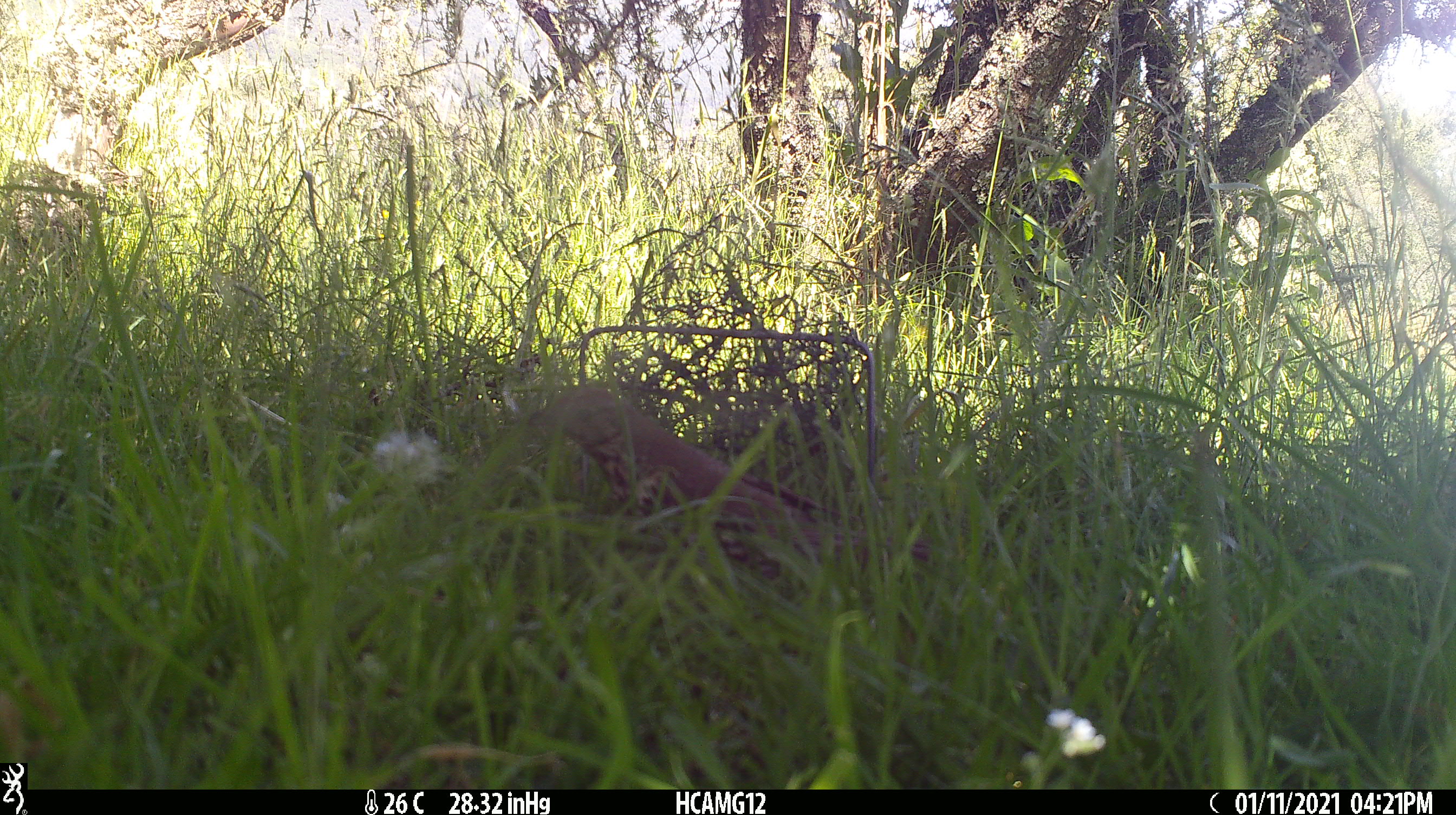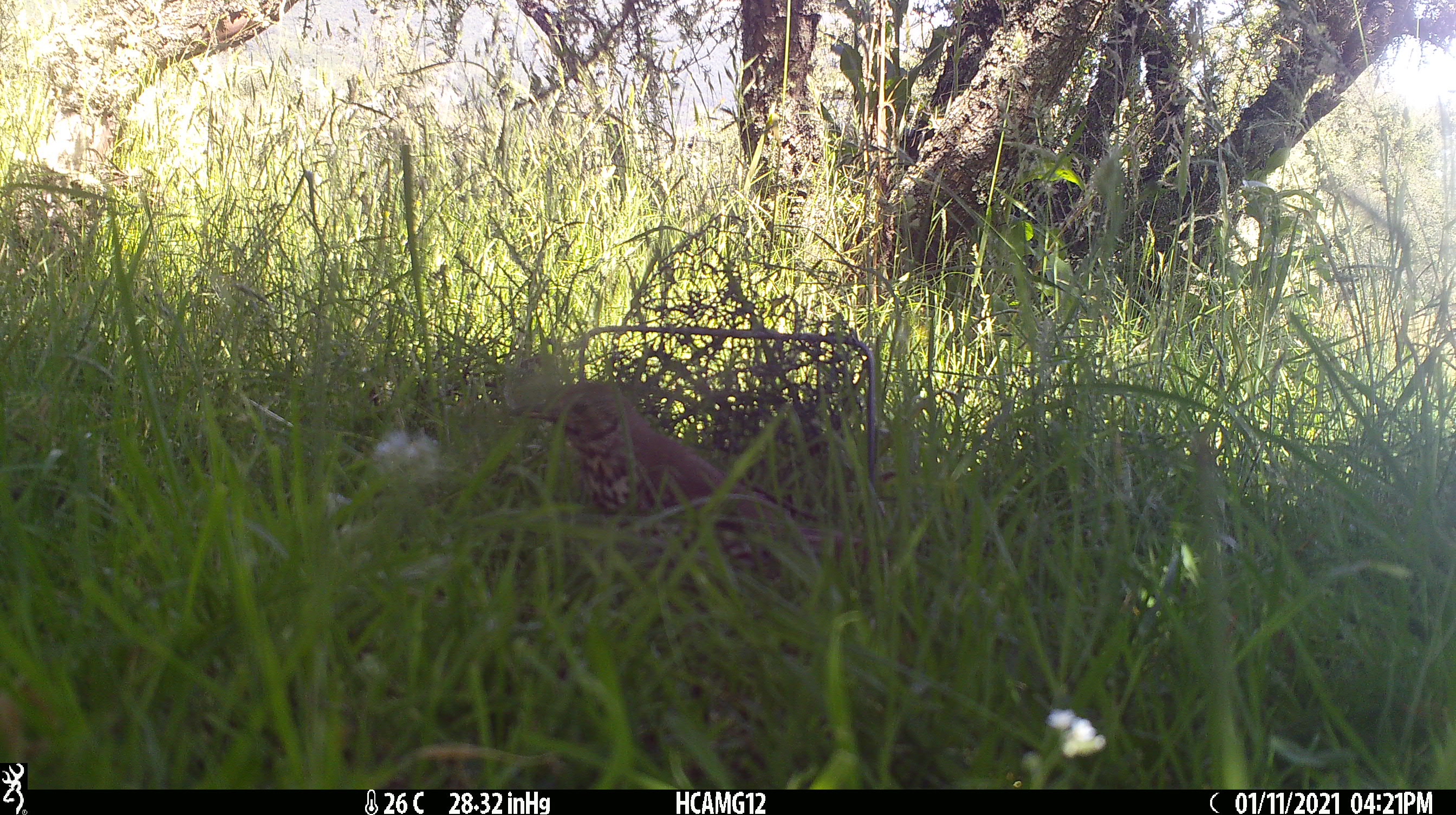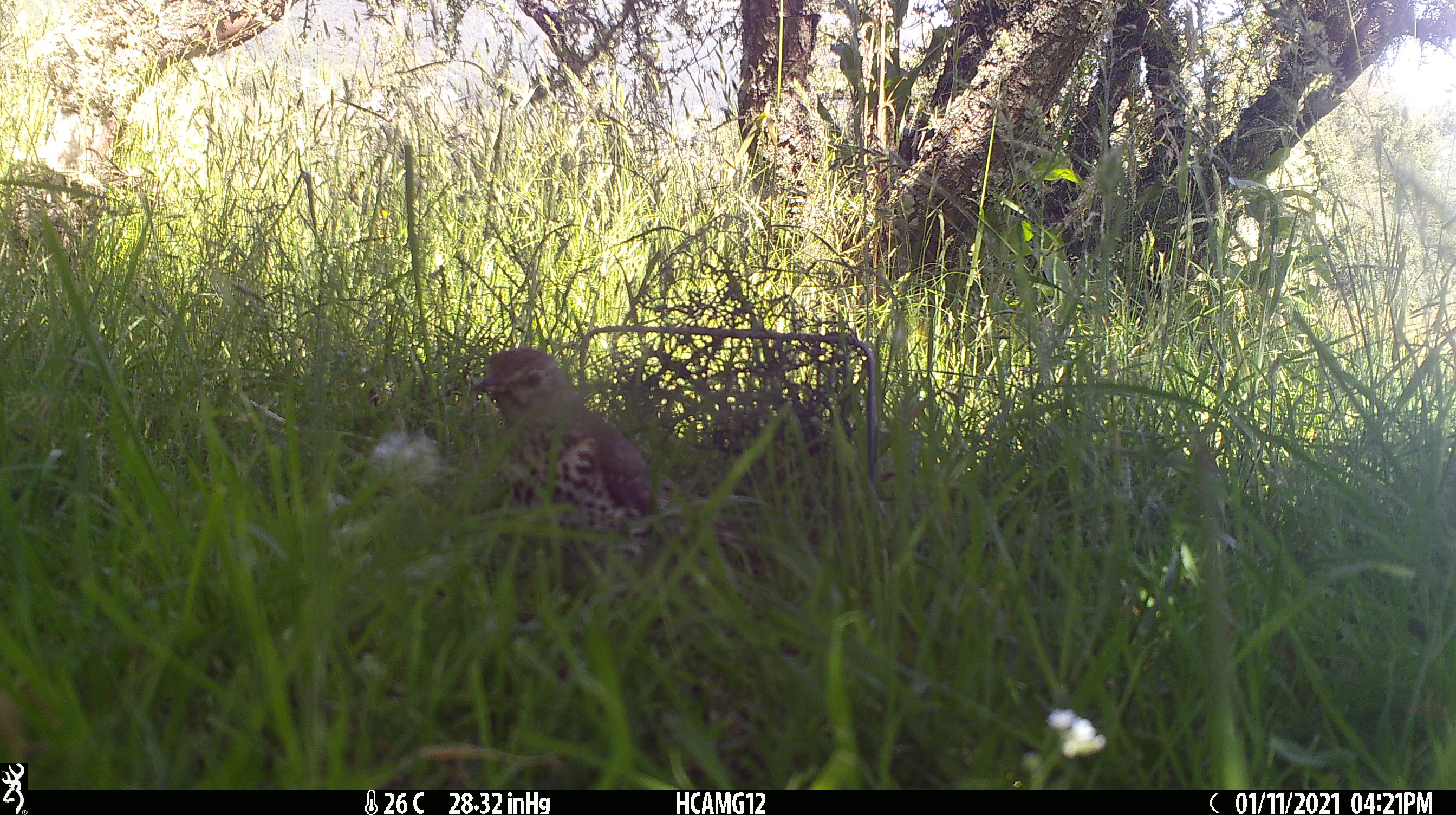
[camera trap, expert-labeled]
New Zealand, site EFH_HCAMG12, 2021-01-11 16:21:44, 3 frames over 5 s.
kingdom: Animalia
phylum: Chordata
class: Aves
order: Passeriformes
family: Turdidae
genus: Turdus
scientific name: Turdus philomelos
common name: song thrush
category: thrush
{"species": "thrush (song thrush) (Turdus philomelos)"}